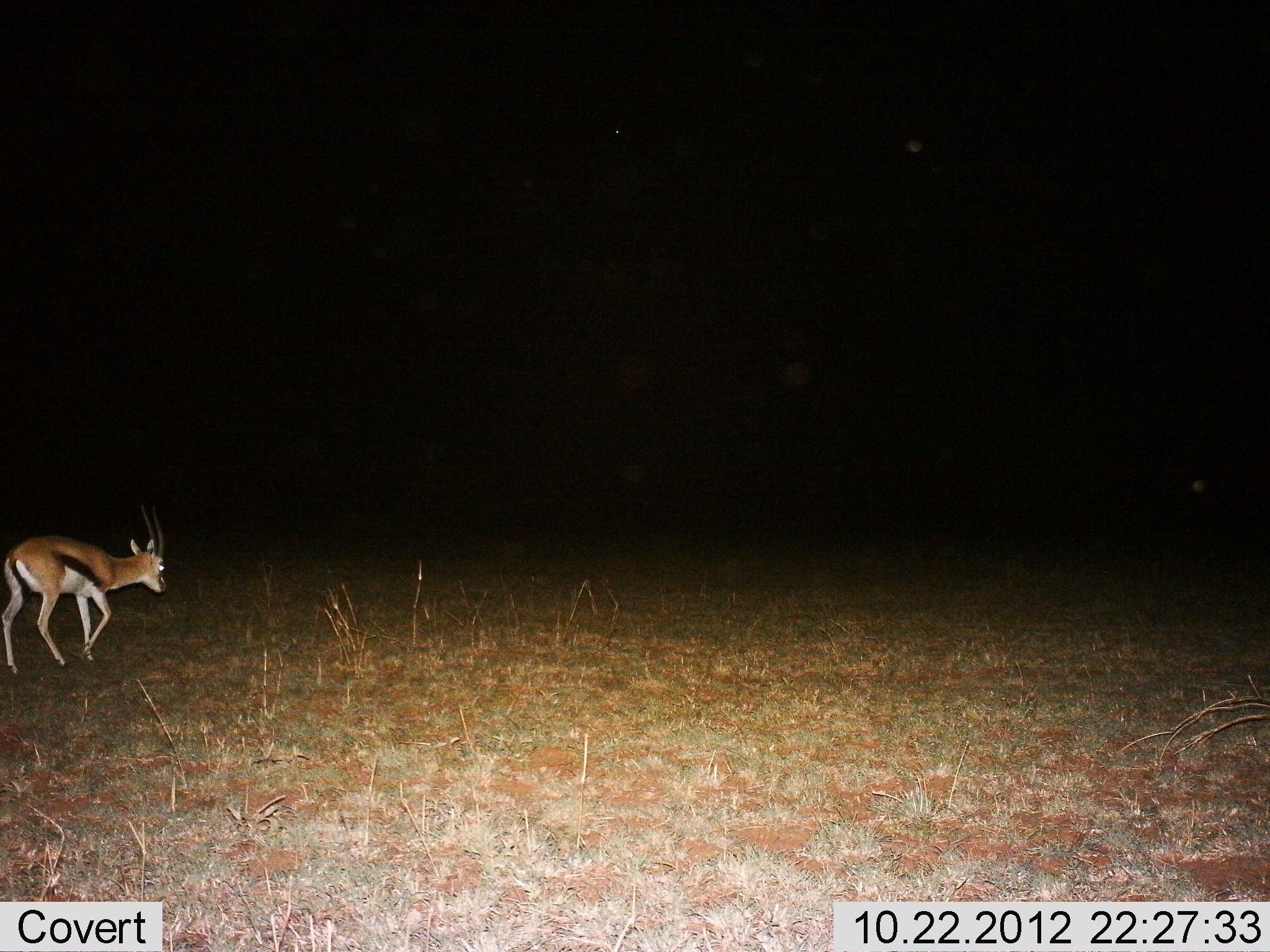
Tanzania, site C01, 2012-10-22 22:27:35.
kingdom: Animalia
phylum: Chordata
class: Mammalia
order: Artiodactyla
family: Bovidae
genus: Eudorcas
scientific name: Eudorcas thomsonii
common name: thomson's gazelle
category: gazellethomsons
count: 1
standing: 0%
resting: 0%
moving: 100%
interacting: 0%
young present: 0%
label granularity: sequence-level